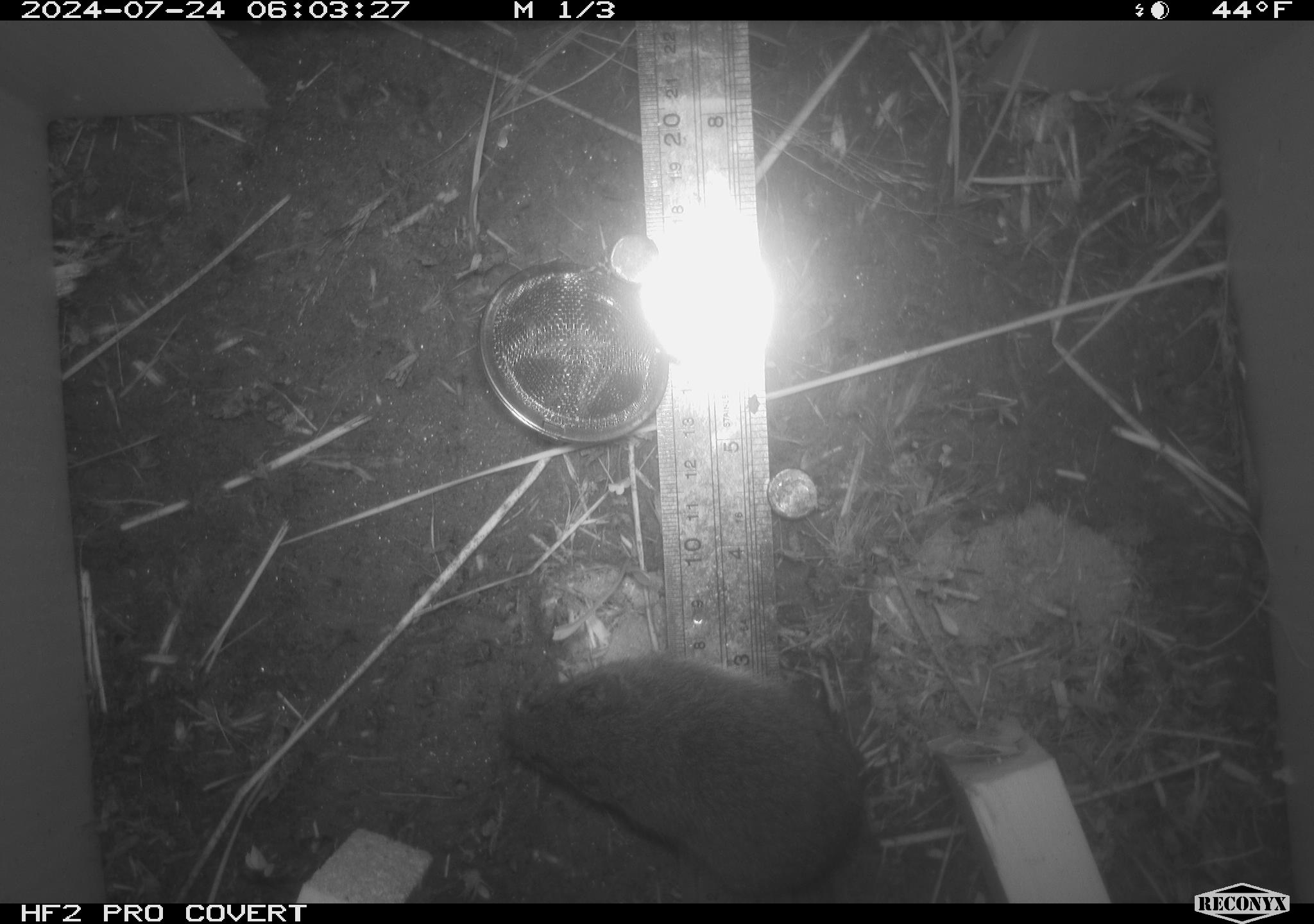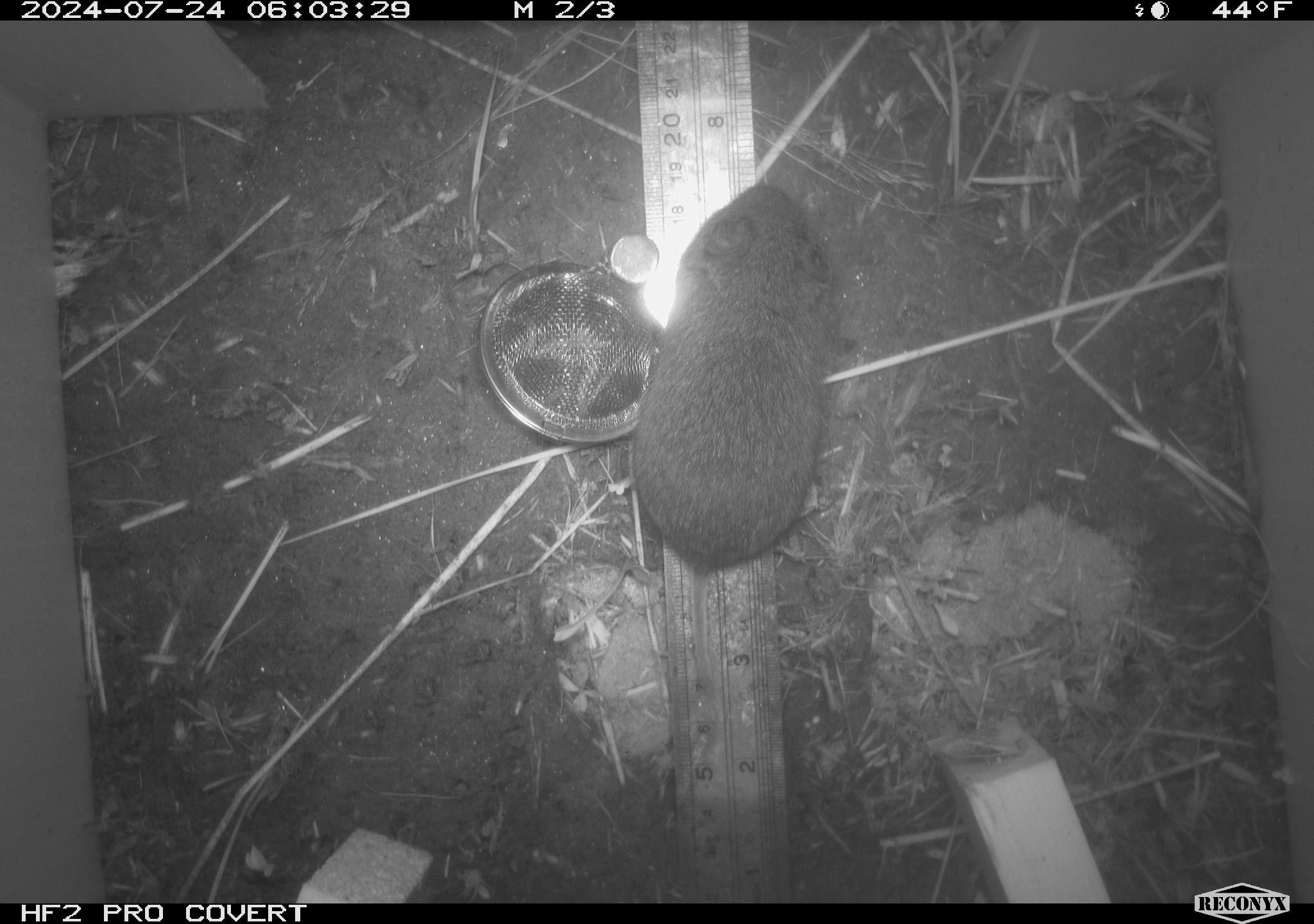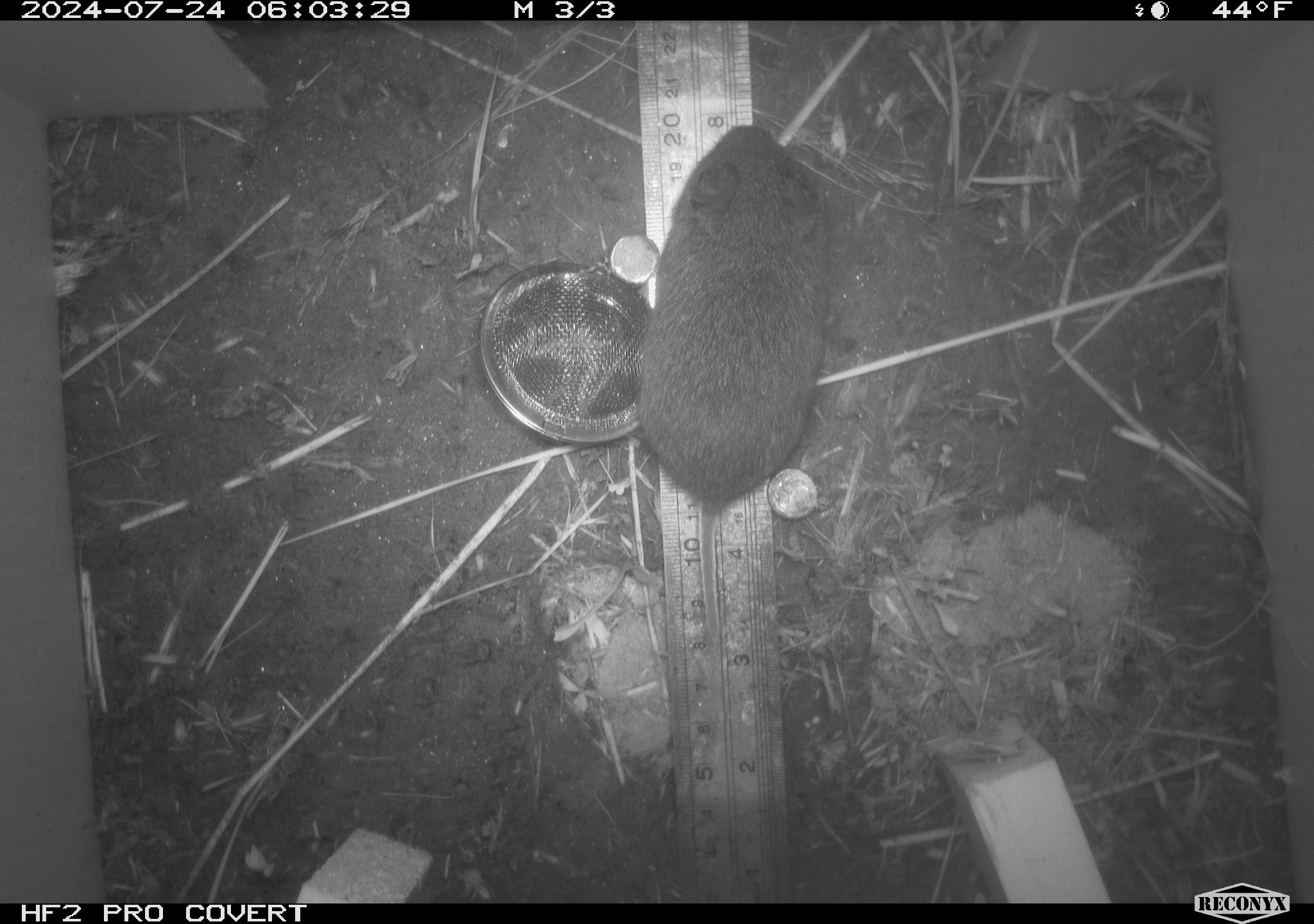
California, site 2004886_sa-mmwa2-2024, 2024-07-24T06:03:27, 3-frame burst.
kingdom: Animalia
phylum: Chordata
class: Mammalia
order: Rodentia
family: Cricetidae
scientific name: Arvicolinae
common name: voles, lemmings, and muskrats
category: arvicolinae subfamily